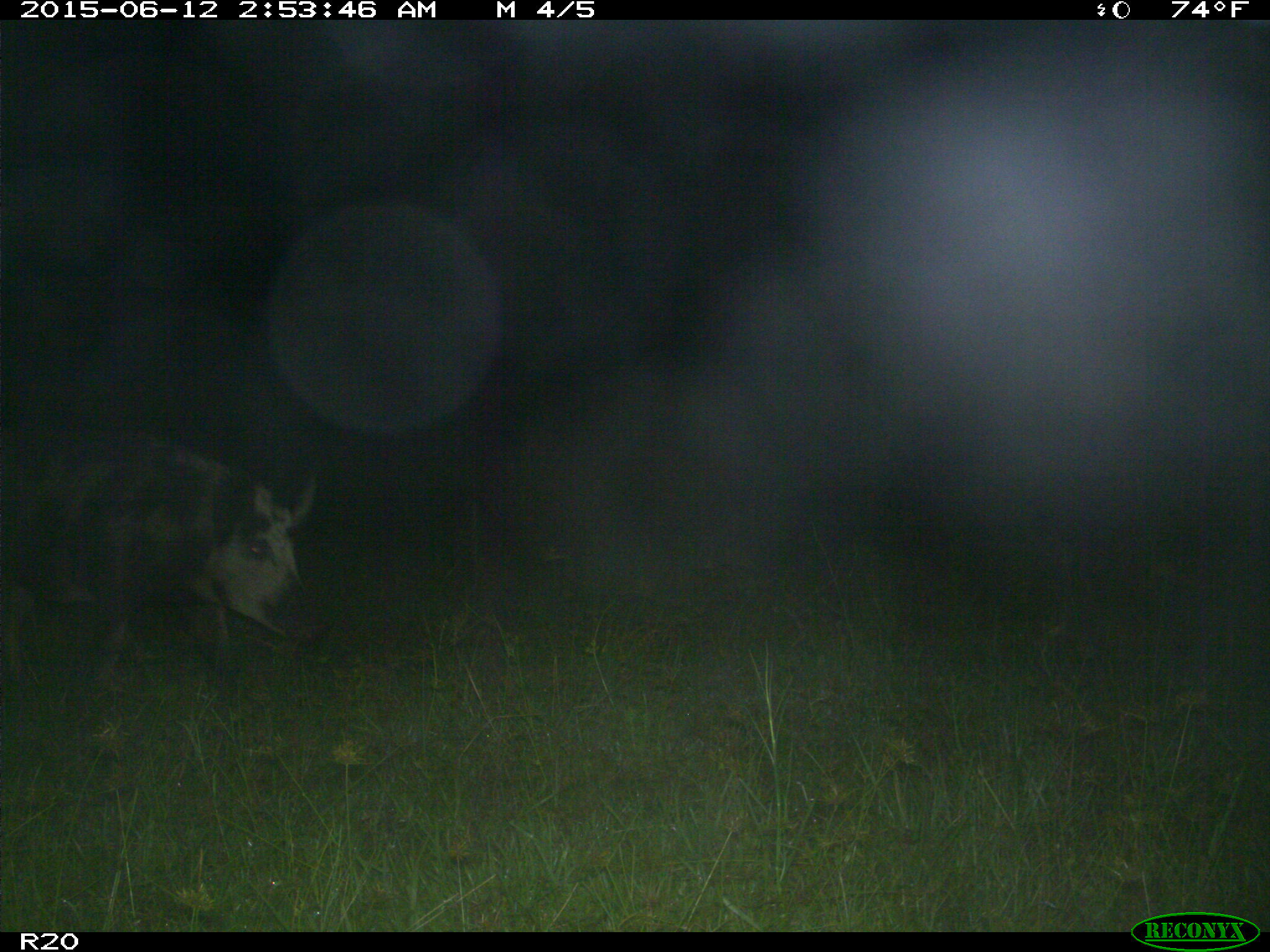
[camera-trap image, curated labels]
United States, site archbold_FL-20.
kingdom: Animalia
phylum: Chordata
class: Mammalia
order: Artiodactyla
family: Suidae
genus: Sus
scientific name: Sus scrofa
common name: wild boar